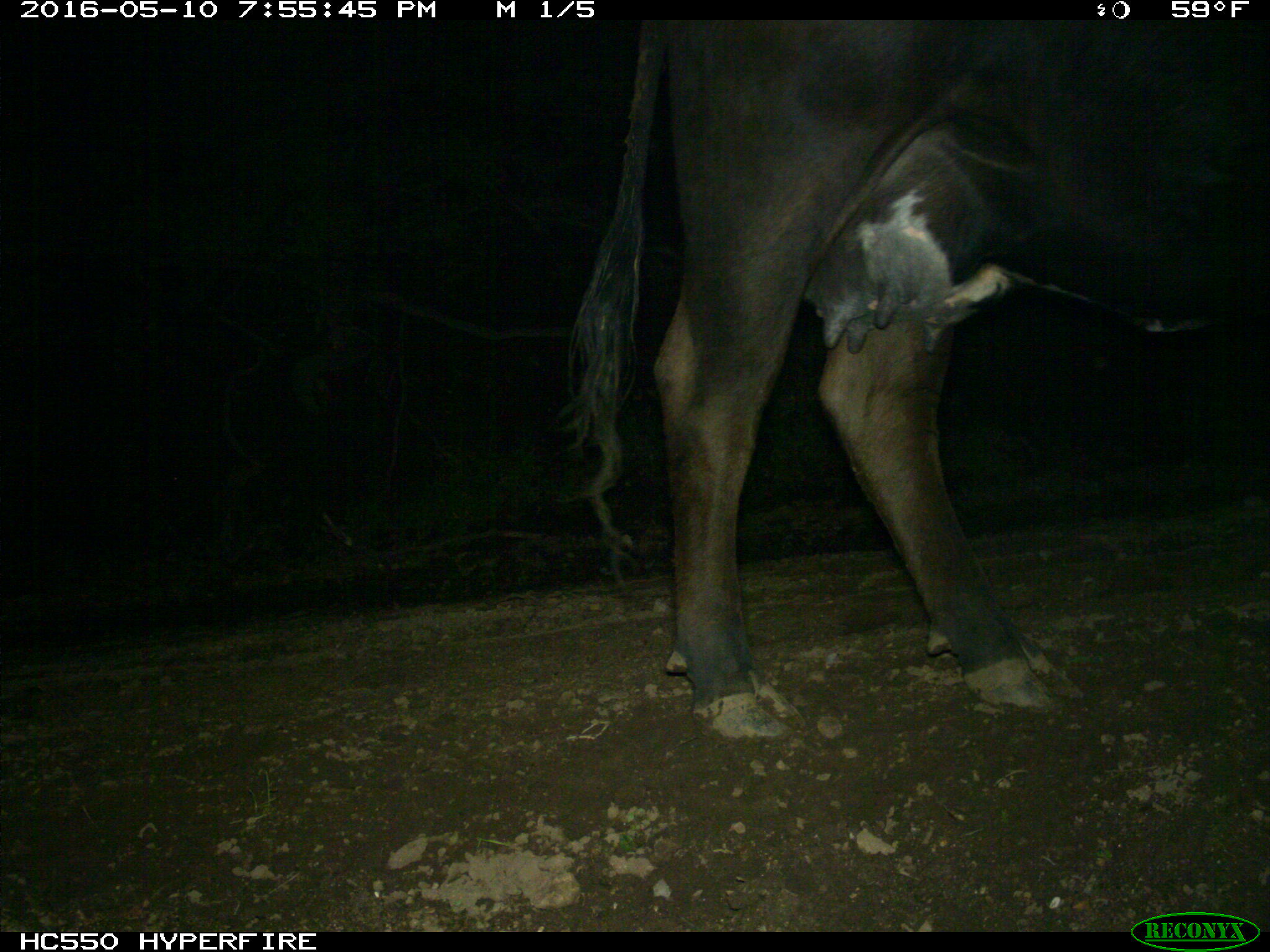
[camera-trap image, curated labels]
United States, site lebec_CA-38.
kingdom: Animalia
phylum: Chordata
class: Mammalia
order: Artiodactyla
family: Bovidae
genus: Bos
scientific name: Bos taurus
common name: domestic cow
Bos taurus (domestic cow).